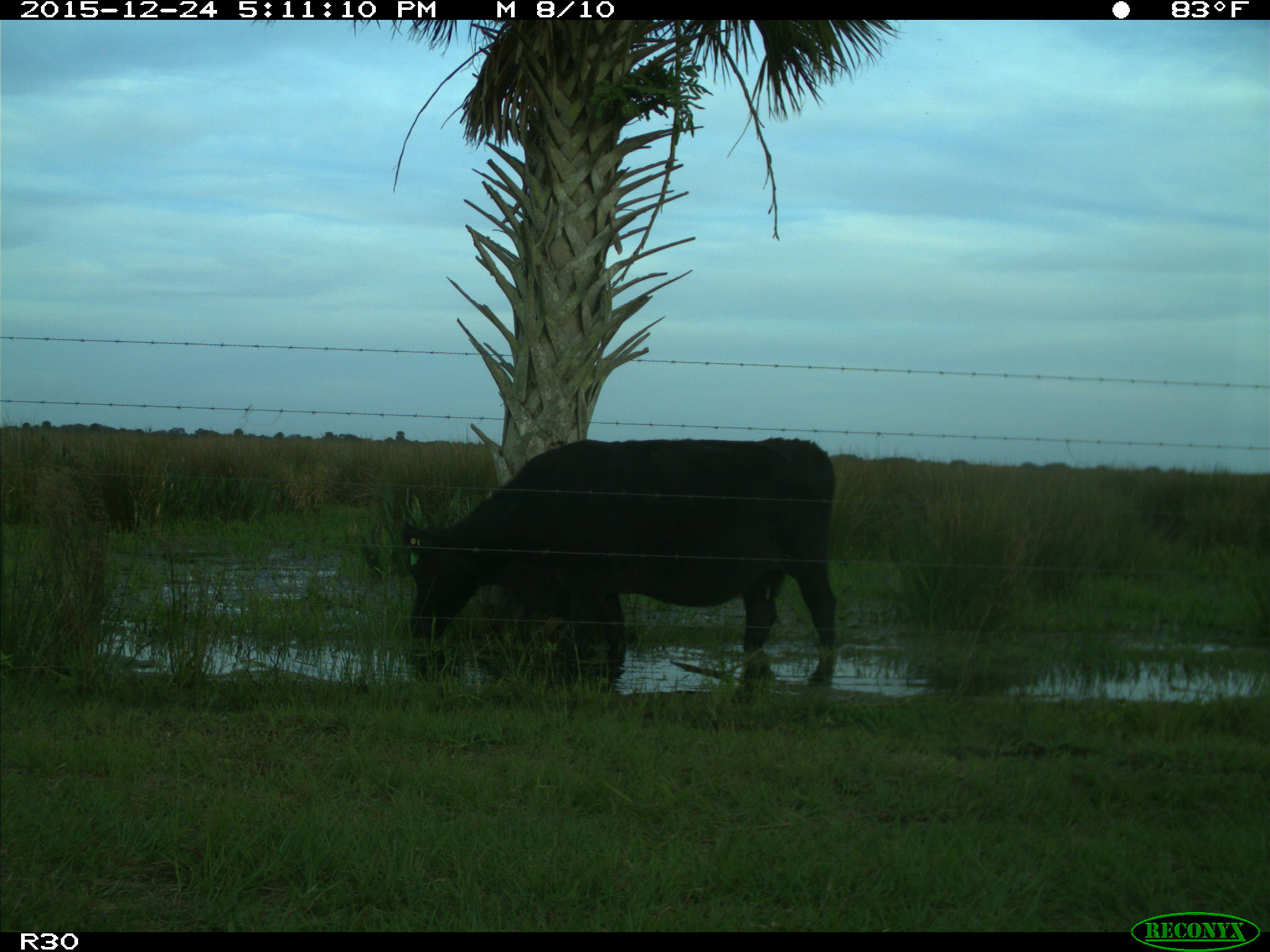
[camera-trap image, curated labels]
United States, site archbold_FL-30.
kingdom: Animalia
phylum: Chordata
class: Mammalia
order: Artiodactyla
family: Bovidae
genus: Bos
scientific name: Bos taurus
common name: domestic cow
Bos taurus (domestic cow).